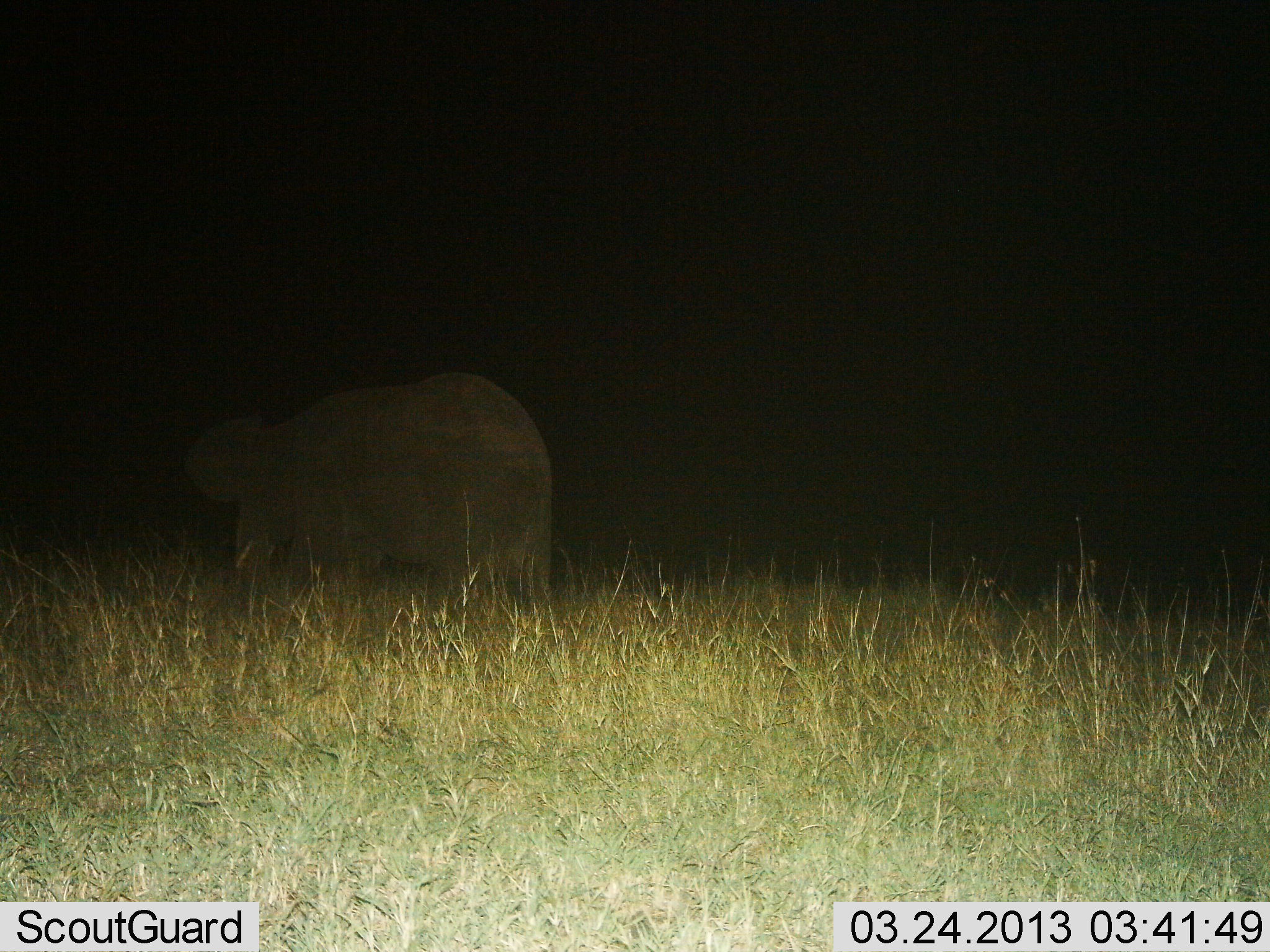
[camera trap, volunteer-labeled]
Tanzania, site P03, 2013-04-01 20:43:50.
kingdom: Animalia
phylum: Chordata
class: Mammalia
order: Proboscidea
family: Elephantidae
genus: Loxodonta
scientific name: Loxodonta africana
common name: african bush elephant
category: elephant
Elephant (african bush elephant) (Loxodonta africana), count 1. Behavior (volunteer vote fractions): standing 58%, resting 0%, moving 32%, interacting 0%. Young present (vote fraction): 5%. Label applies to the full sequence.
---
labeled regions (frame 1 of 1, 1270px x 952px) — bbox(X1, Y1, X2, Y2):
animal: bbox(183, 372, 559, 656)